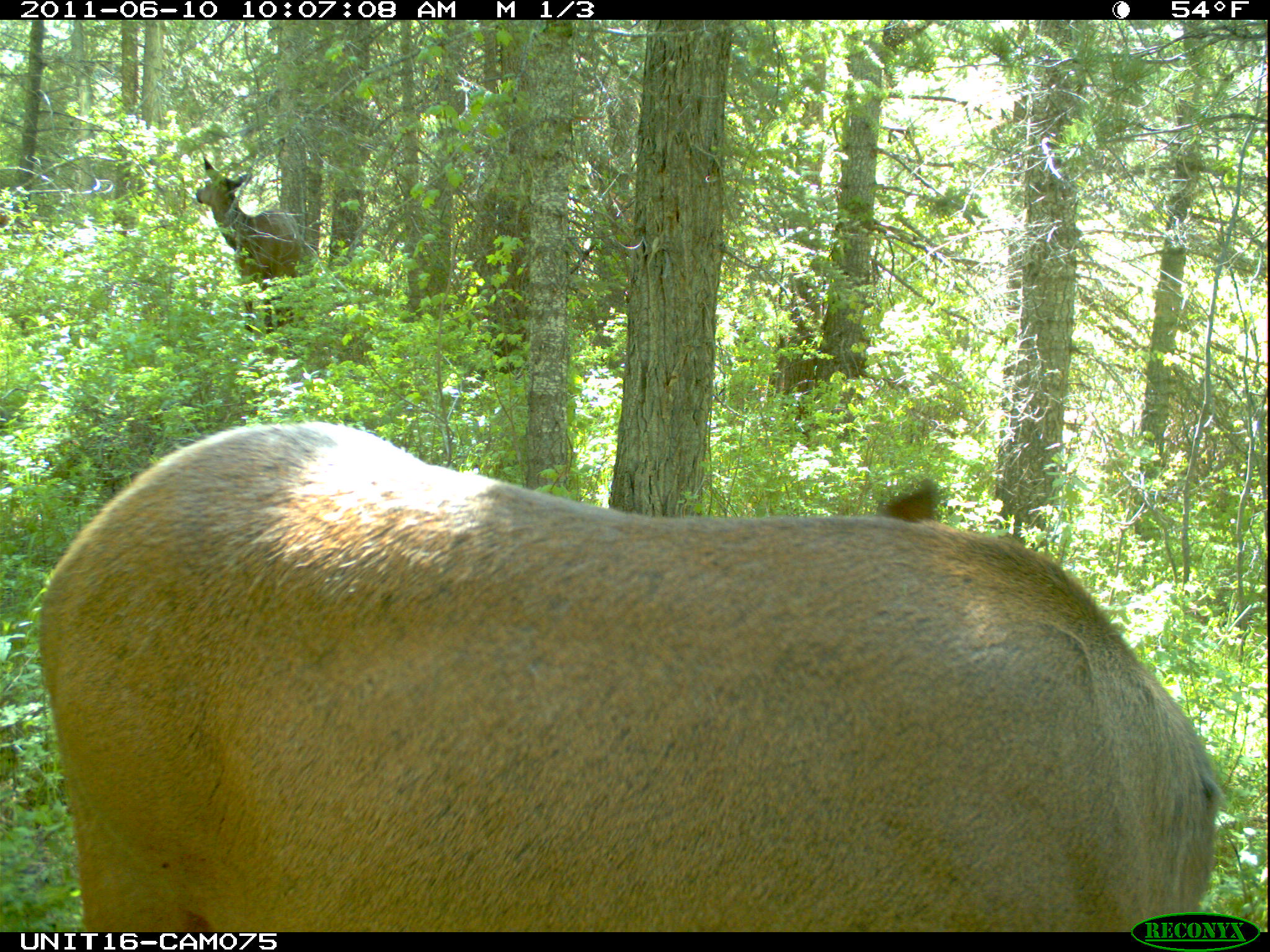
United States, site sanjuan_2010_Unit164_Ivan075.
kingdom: Animalia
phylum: Chordata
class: Mammalia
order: Artiodactyla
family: Cervidae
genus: Cervus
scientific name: Cervus elaphus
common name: red deer